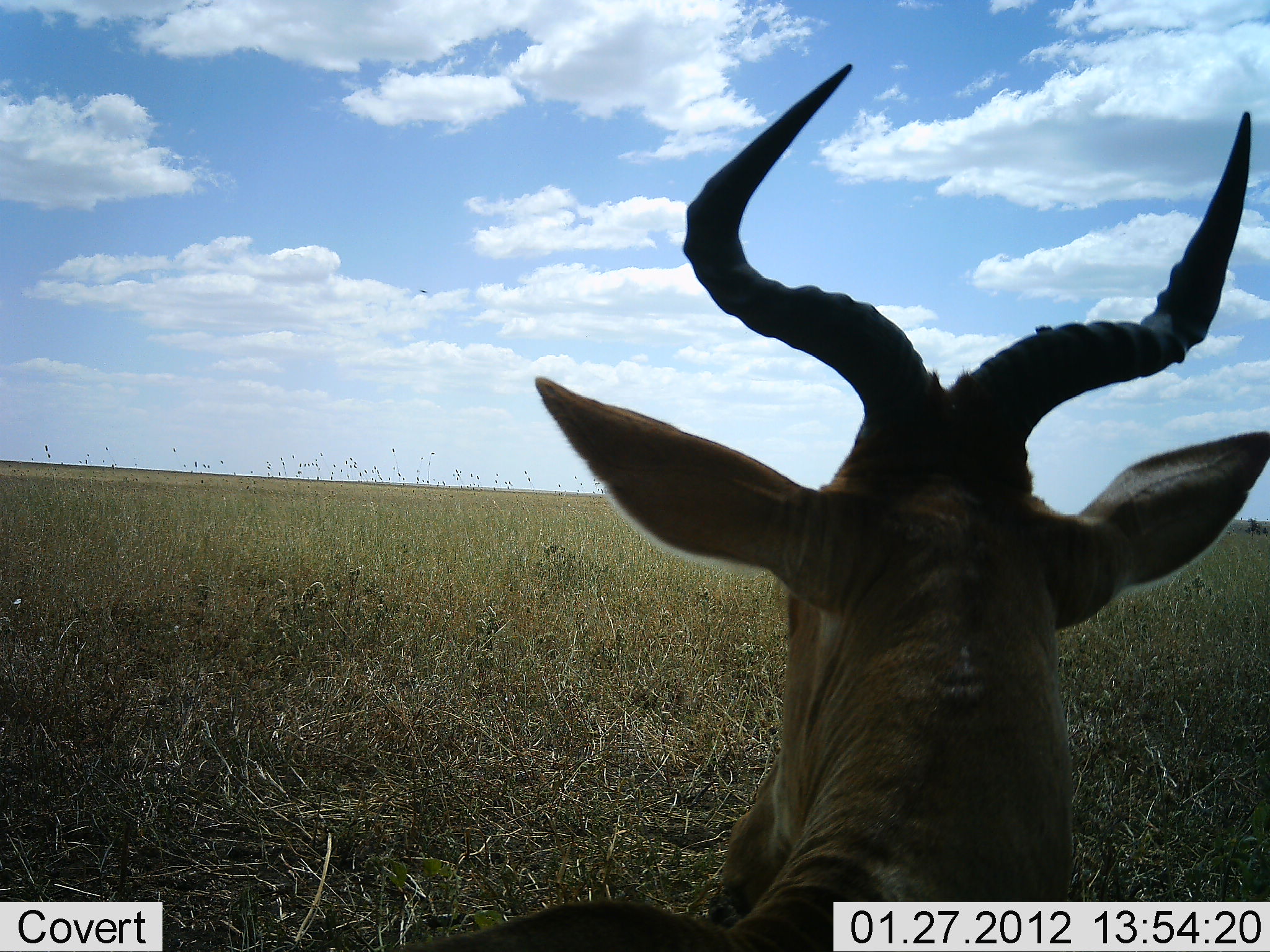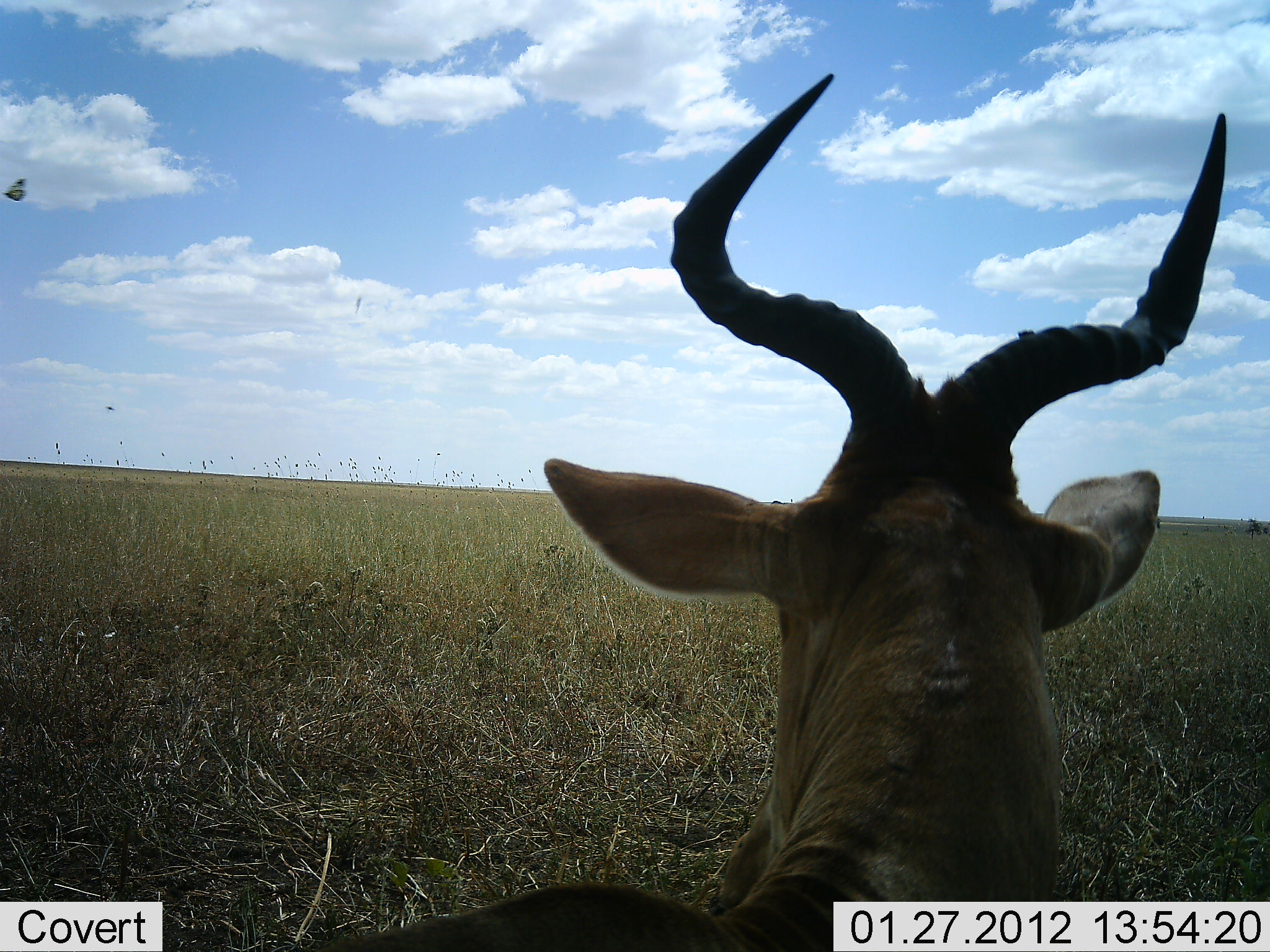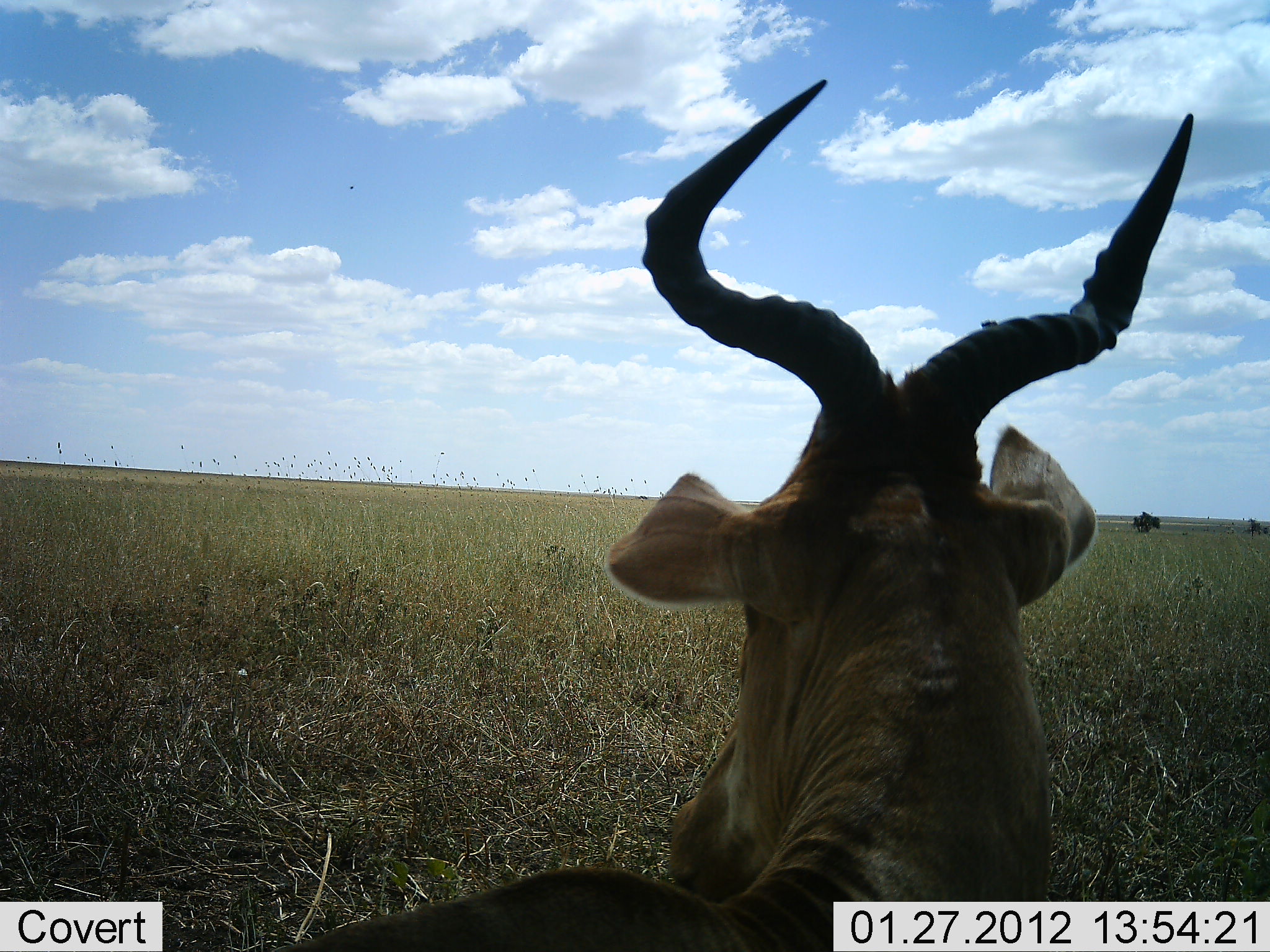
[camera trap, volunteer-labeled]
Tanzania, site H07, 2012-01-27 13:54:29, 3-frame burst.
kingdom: Animalia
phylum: Chordata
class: Mammalia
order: Artiodactyla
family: Bovidae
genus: Alcelaphus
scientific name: Alcelaphus buselaphus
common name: hartebeest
Hartebeest (Alcelaphus buselaphus), count 1. Behavior (volunteer vote fractions): standing 20%, resting 80%, moving 0%, interacting 0%. Young present (vote fraction): 0%. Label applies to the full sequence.